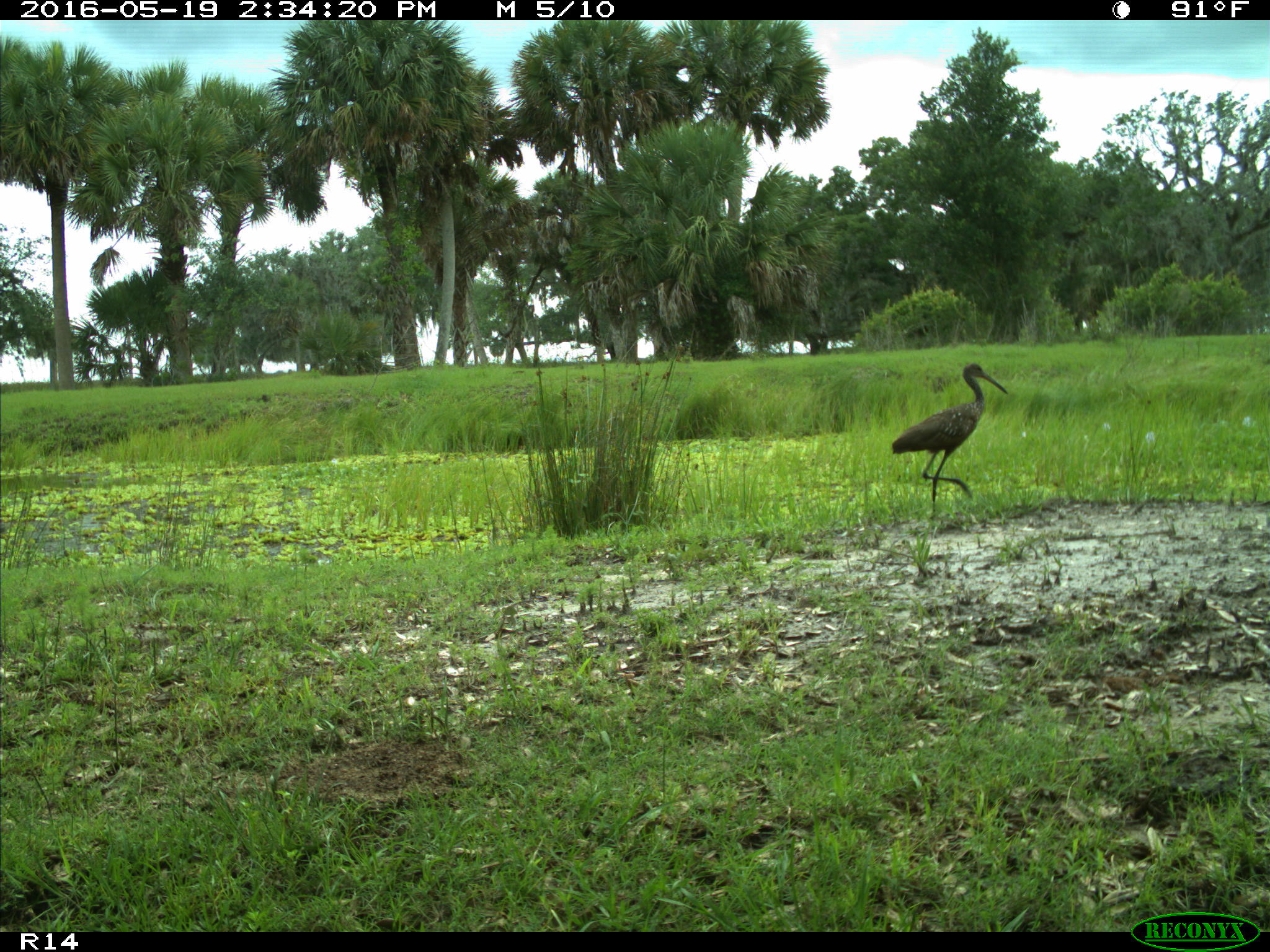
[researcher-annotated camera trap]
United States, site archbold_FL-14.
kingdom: Animalia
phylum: Chordata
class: Aves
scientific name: Aves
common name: birds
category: unidentified bird